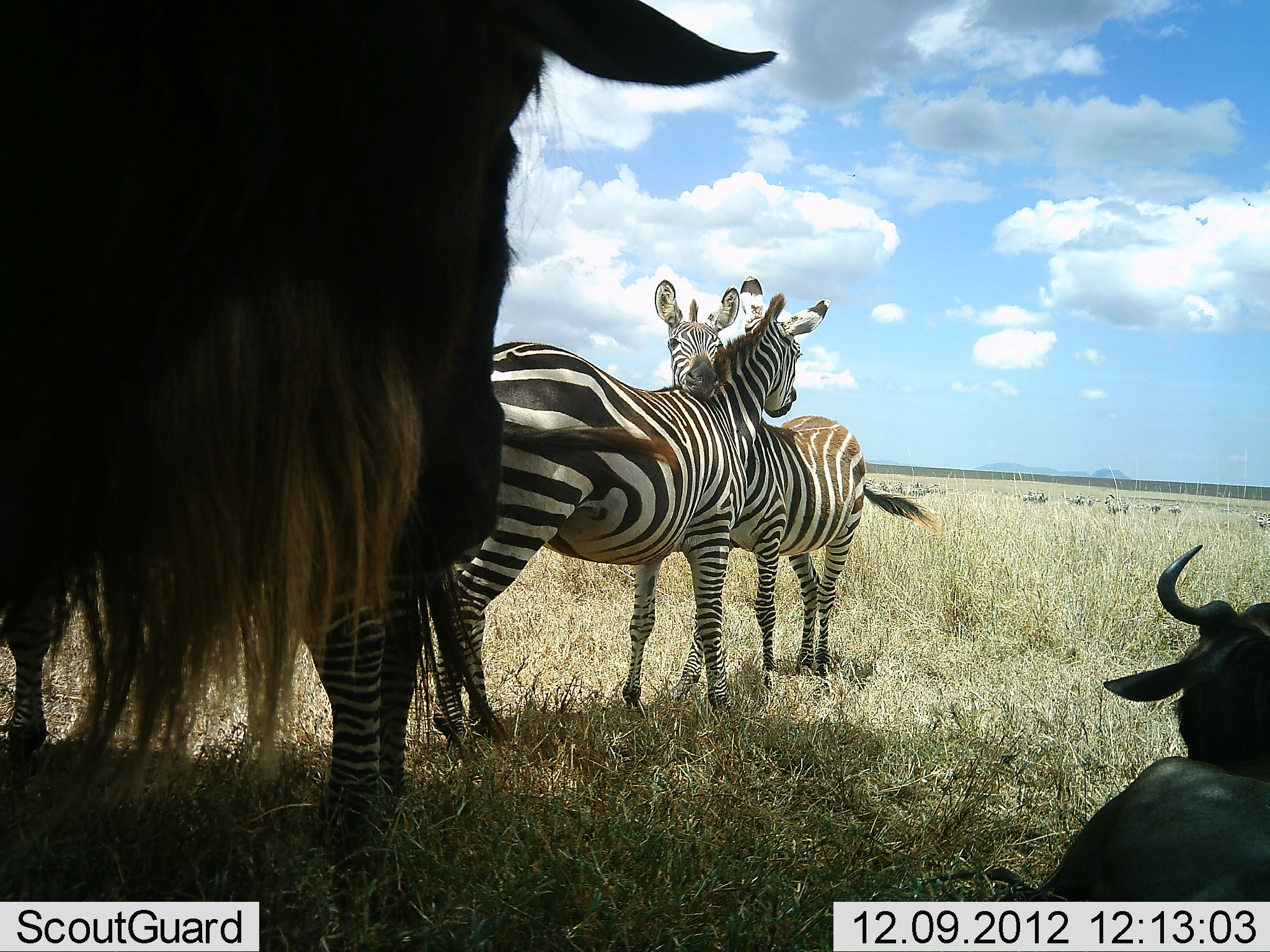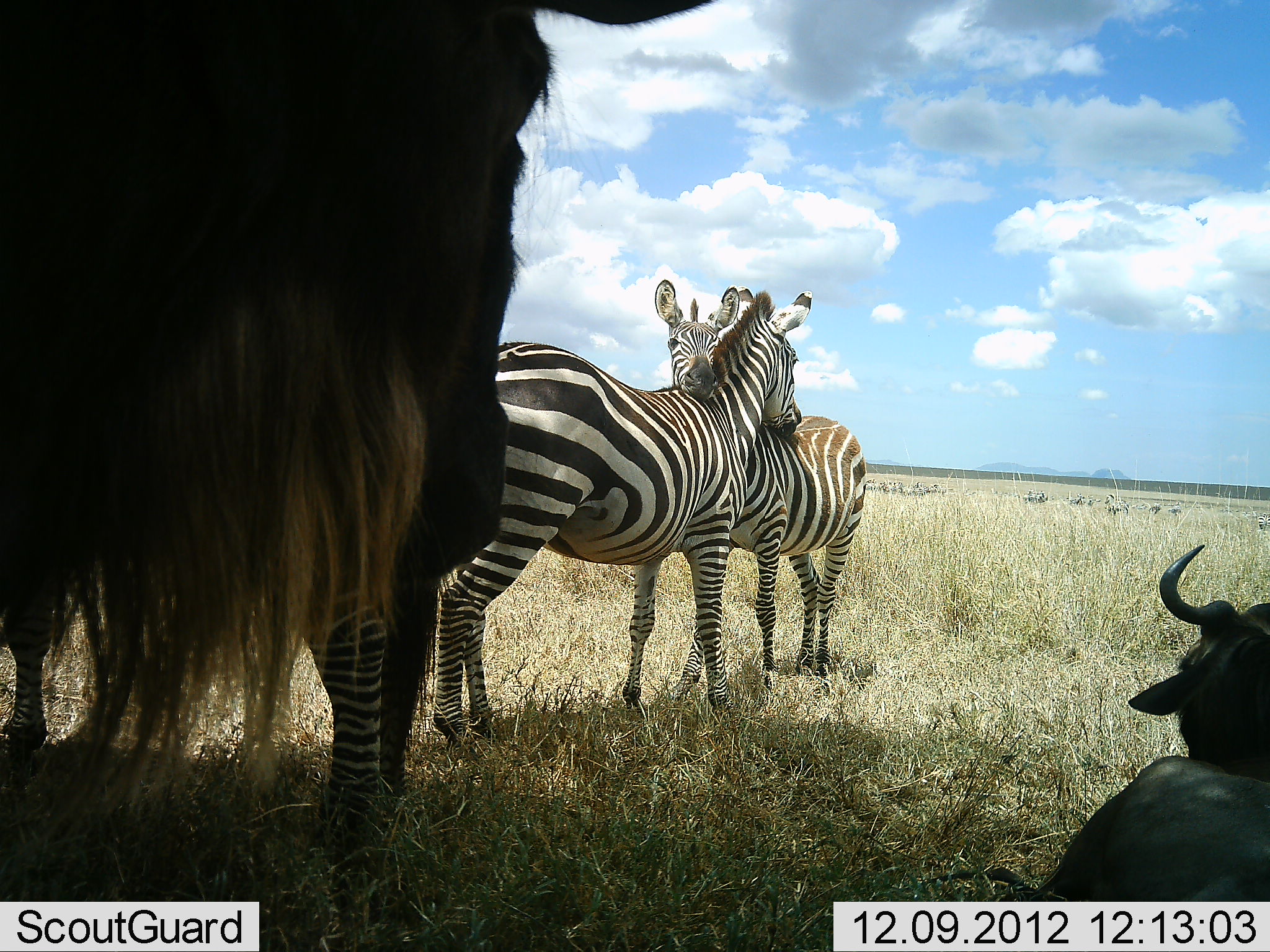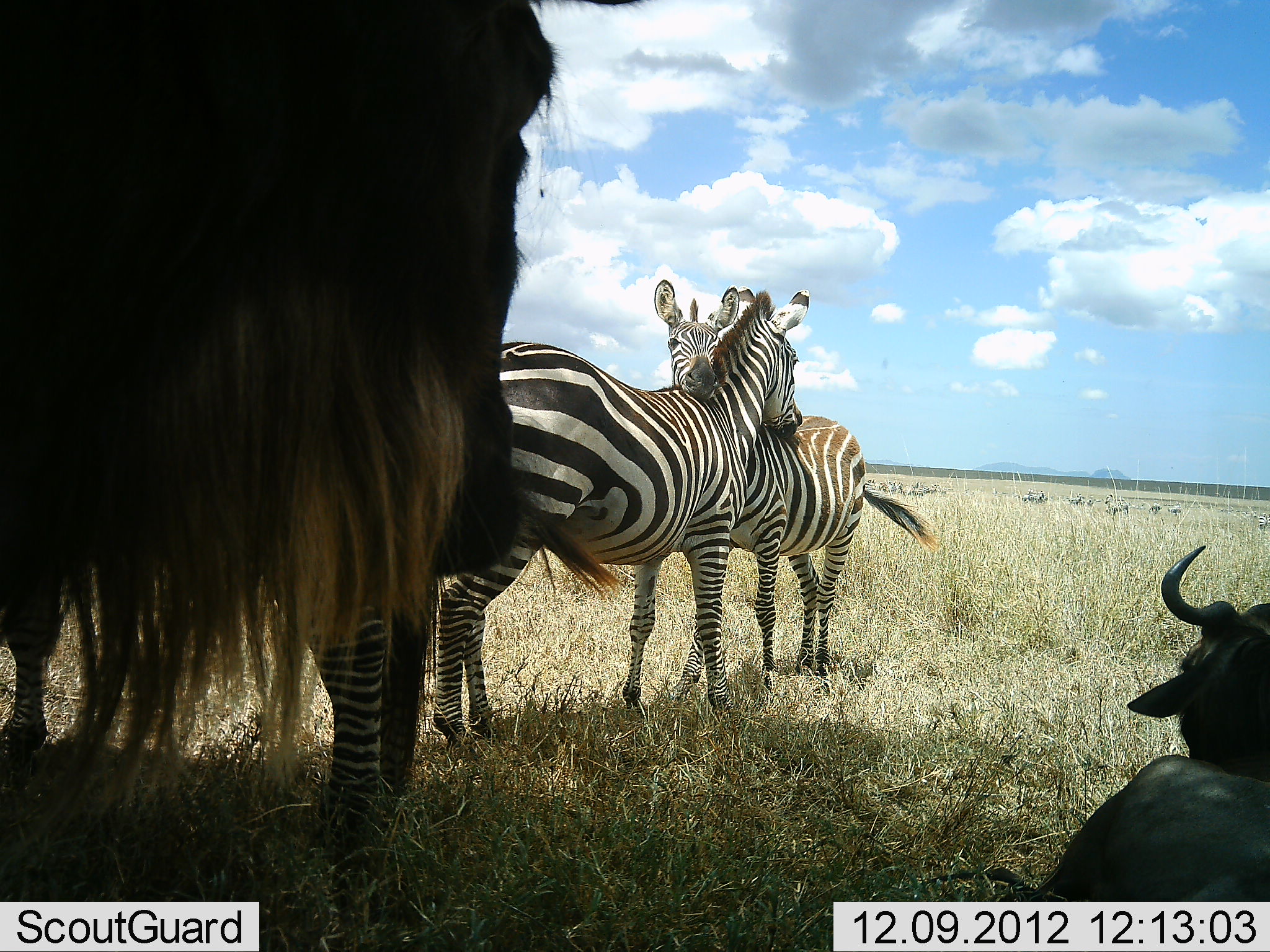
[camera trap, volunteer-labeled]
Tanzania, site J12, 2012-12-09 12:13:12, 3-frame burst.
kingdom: Animalia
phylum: Chordata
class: Mammalia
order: Artiodactyla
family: Bovidae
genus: Connochaetes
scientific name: Connochaetes taurinus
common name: blue wildebeest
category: wildebeest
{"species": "wildebeest (blue wildebeest) (Connochaetes taurinus)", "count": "2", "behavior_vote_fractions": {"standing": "82%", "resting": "91%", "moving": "0%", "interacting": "0%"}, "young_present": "0%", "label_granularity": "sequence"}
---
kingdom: Animalia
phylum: Chordata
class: Mammalia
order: Perissodactyla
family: Equidae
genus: Equus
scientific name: Equus quagga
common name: plains zebra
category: zebra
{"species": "zebra (plains zebra) (Equus quagga)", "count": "3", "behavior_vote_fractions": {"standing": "73%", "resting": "9%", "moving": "0%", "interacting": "55%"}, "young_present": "0%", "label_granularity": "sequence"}